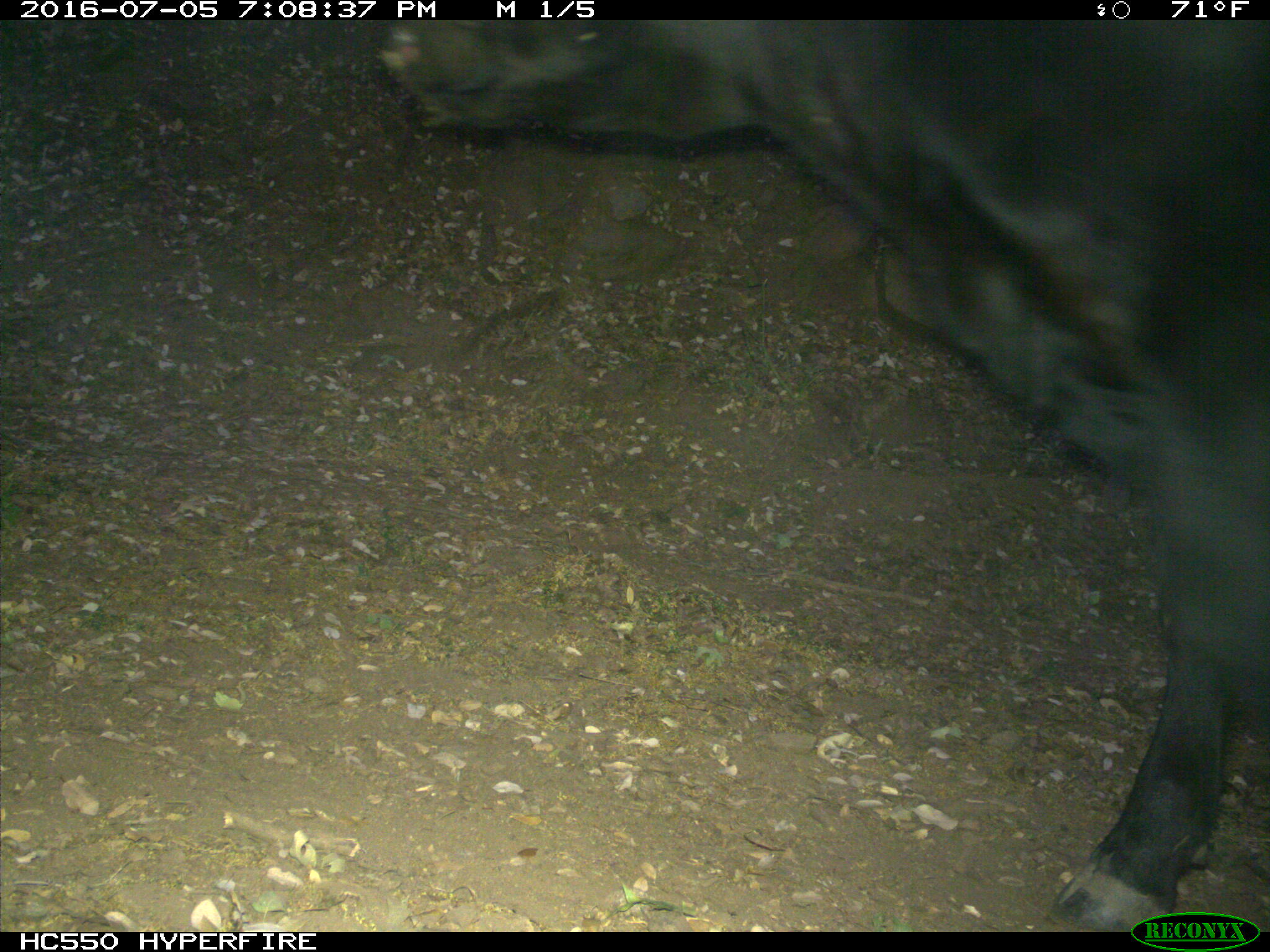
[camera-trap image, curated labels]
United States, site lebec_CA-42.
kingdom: Animalia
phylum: Chordata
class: Mammalia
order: Artiodactyla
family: Bovidae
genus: Bos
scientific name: Bos taurus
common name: domestic cow